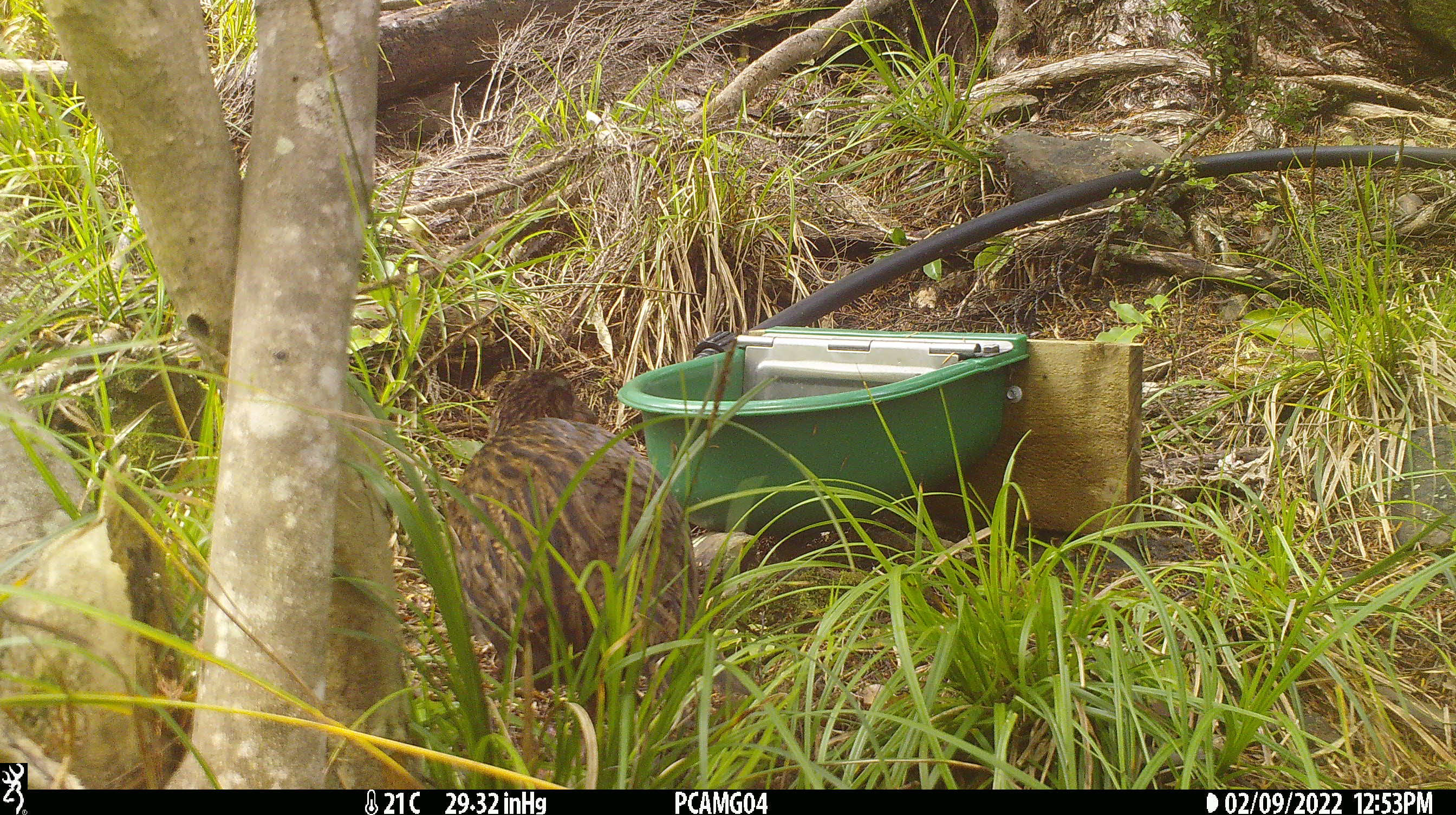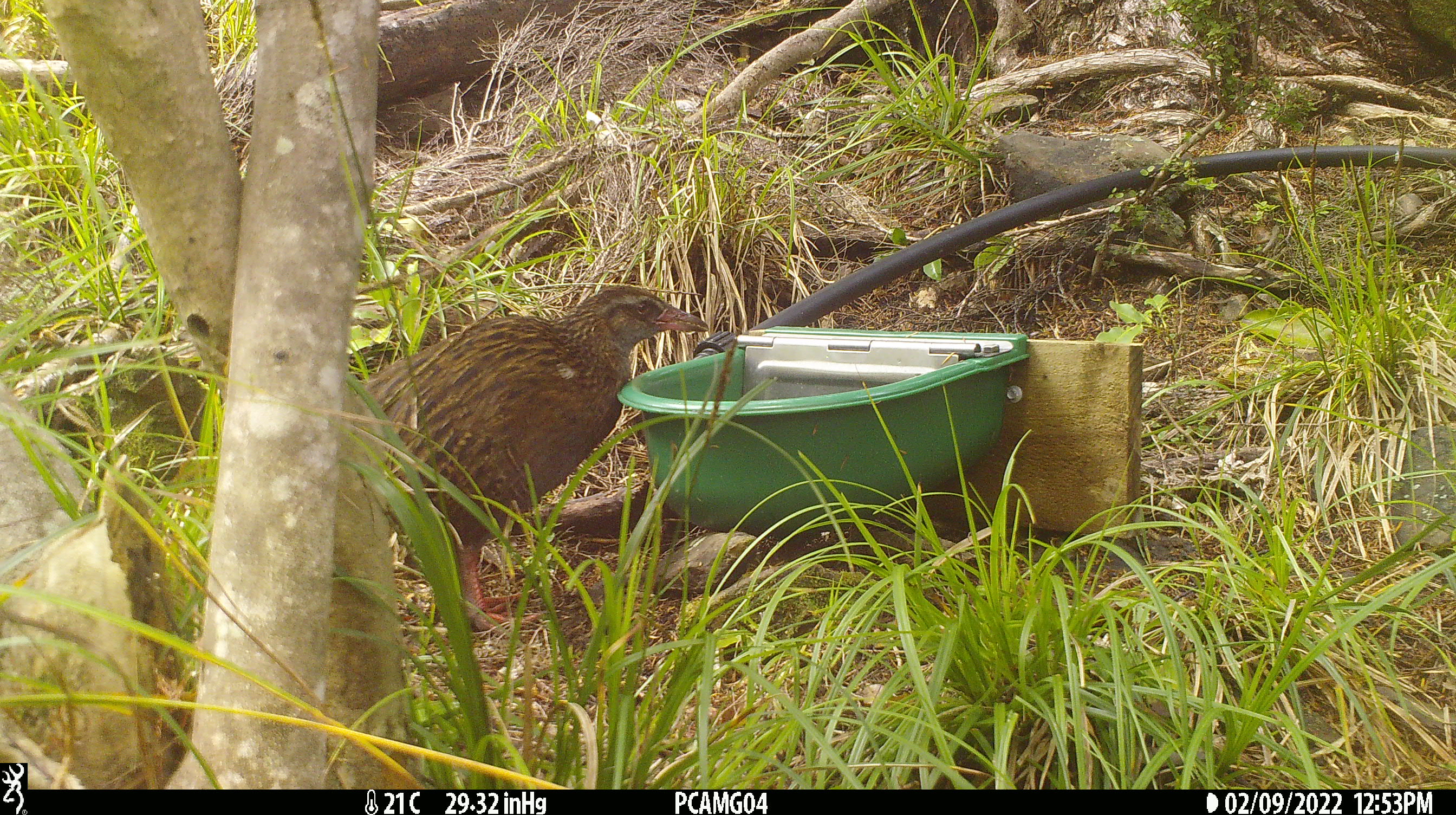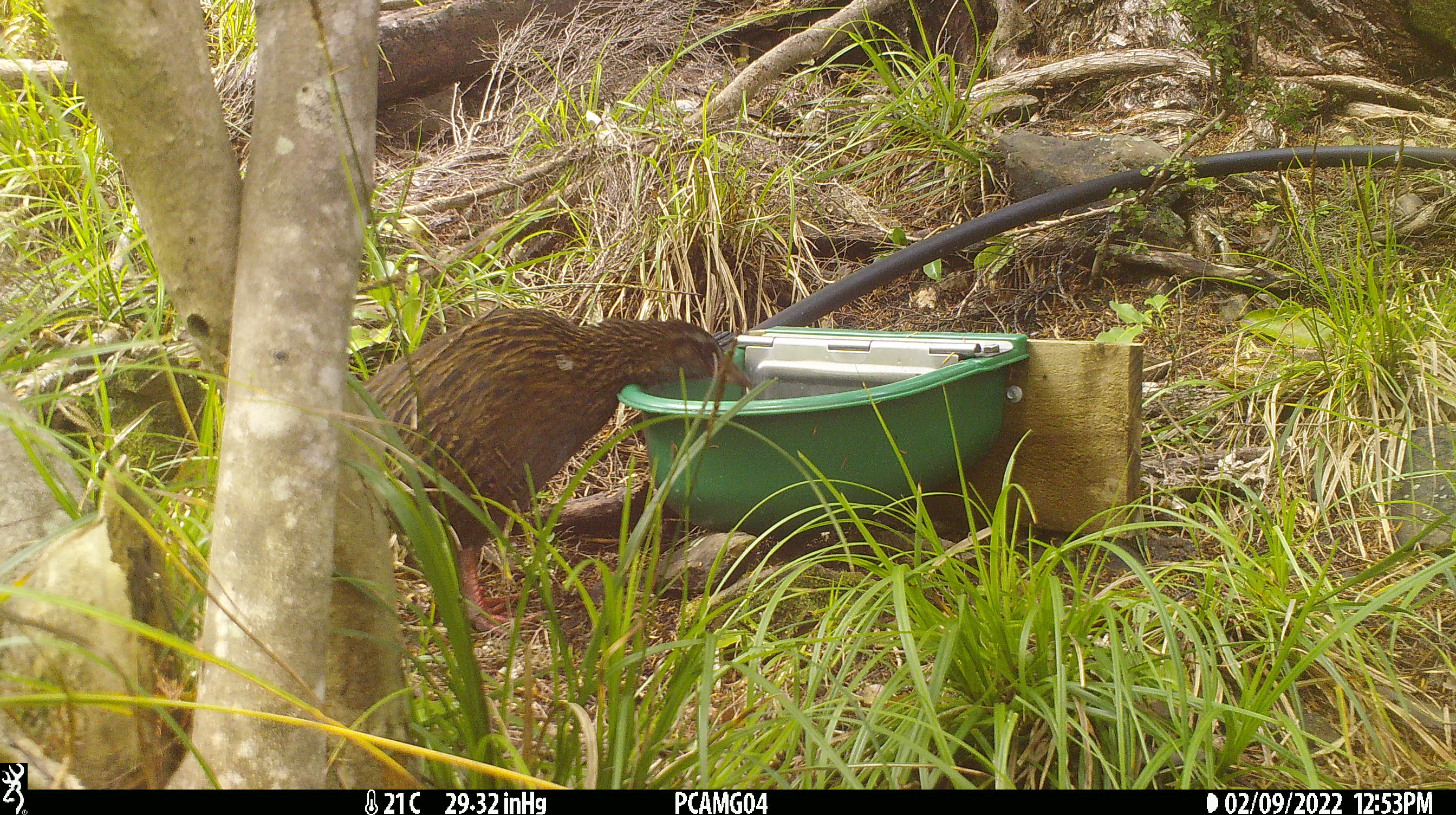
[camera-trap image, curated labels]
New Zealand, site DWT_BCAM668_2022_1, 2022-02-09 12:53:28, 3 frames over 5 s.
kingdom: Animalia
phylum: Chordata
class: Aves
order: Gruiformes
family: Rallidae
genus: Gallirallus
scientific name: Gallirallus australis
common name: weka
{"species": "weka (Gallirallus australis)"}